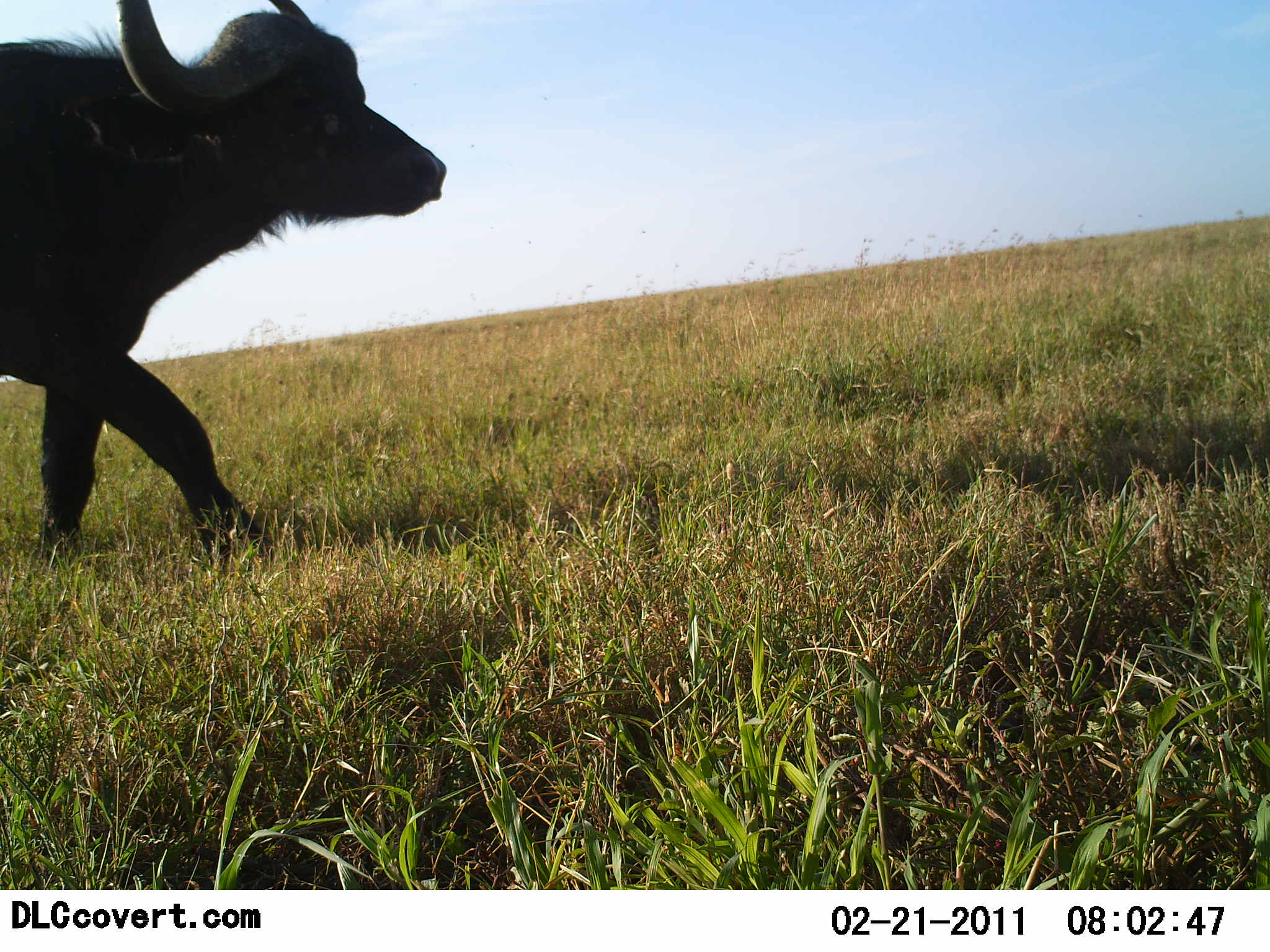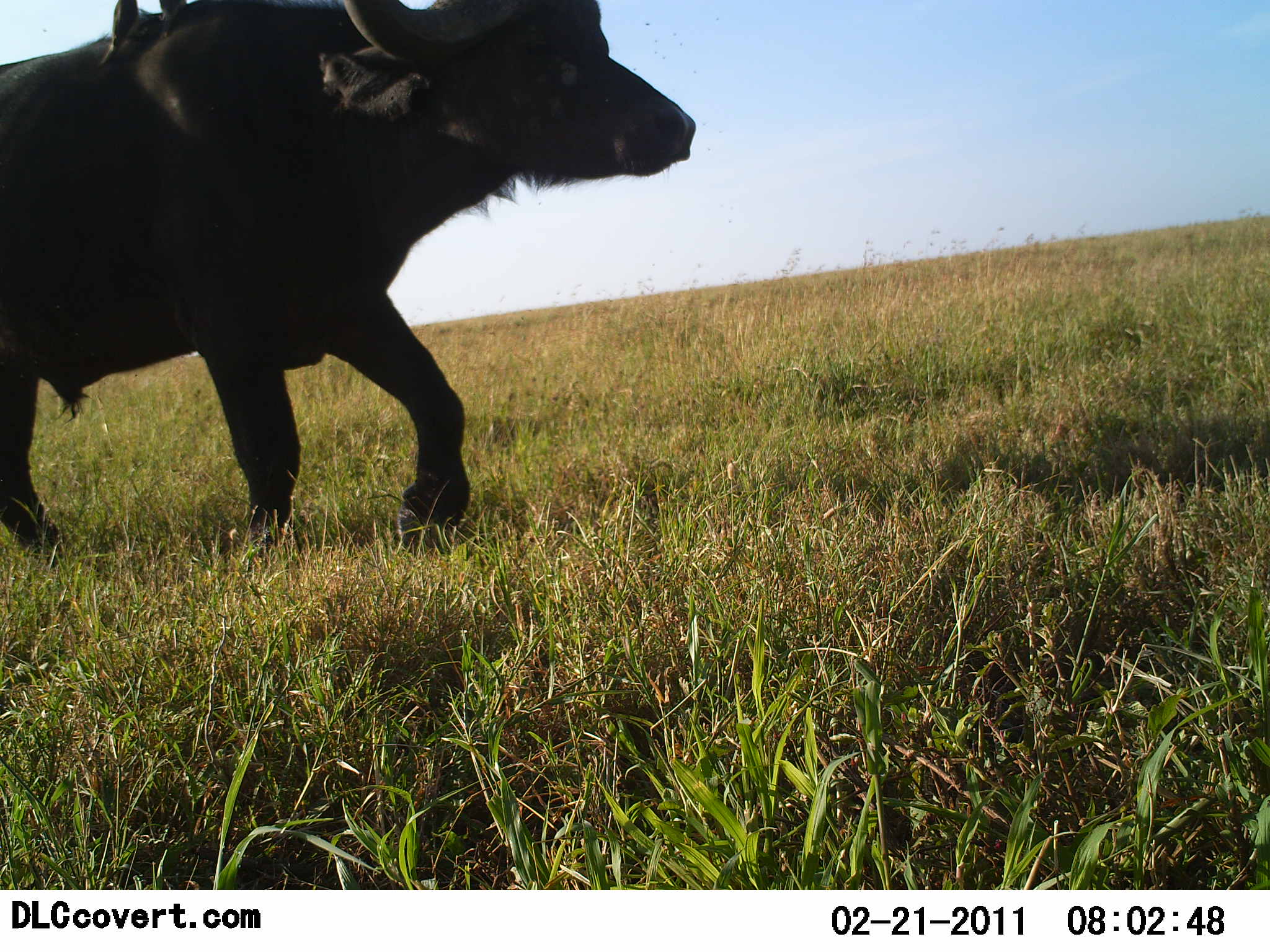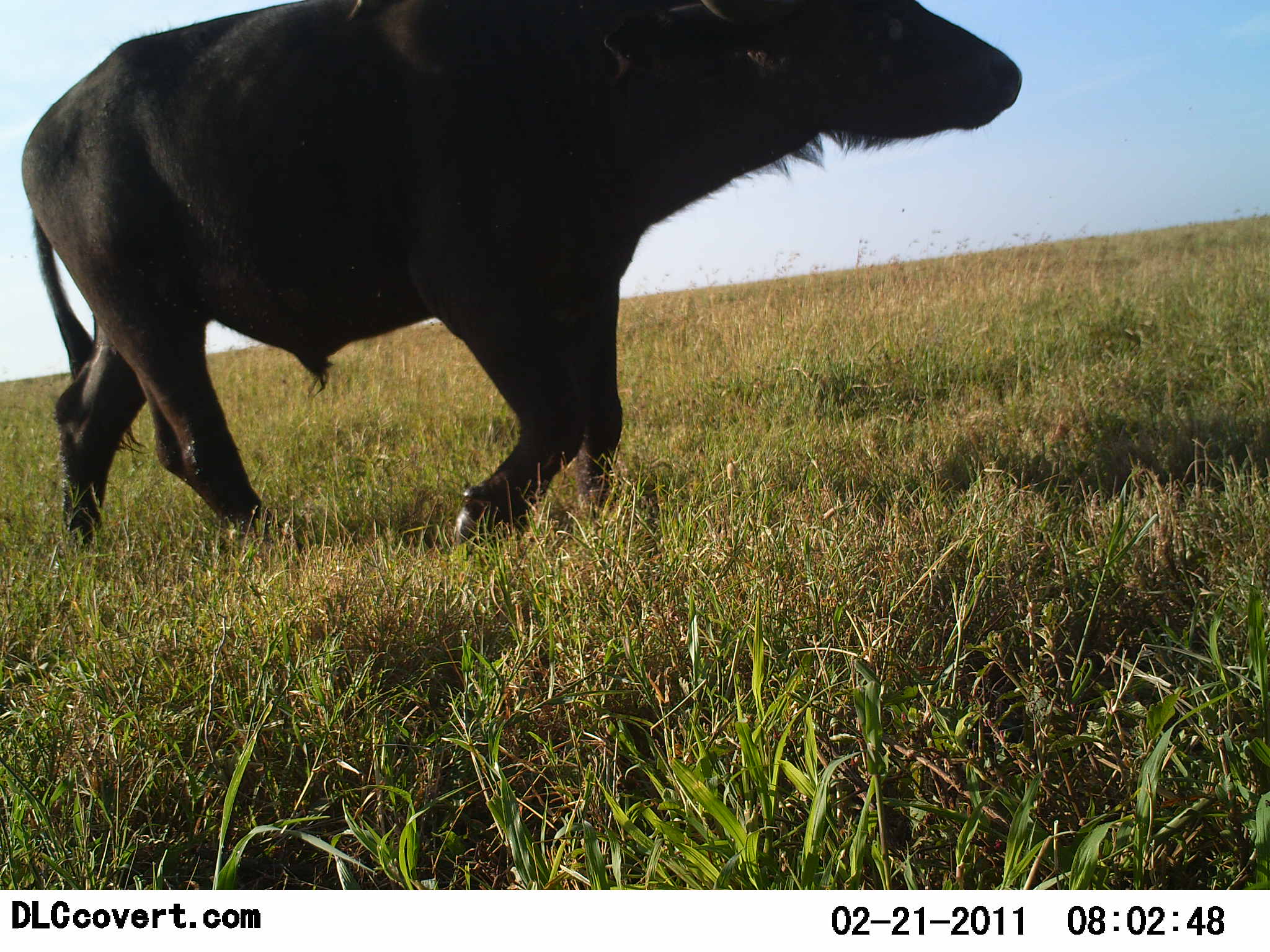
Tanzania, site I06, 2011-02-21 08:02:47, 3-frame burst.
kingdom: Animalia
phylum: Chordata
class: Mammalia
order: Artiodactyla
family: Bovidae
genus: Syncerus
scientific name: Syncerus caffer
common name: cape buffalo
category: buffalo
Buffalo (cape buffalo) (Syncerus caffer), count 1. Behavior (volunteer vote fractions): standing 0%, resting 0%, moving 100%, interacting 0%. Young present (vote fraction): 0%. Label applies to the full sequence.